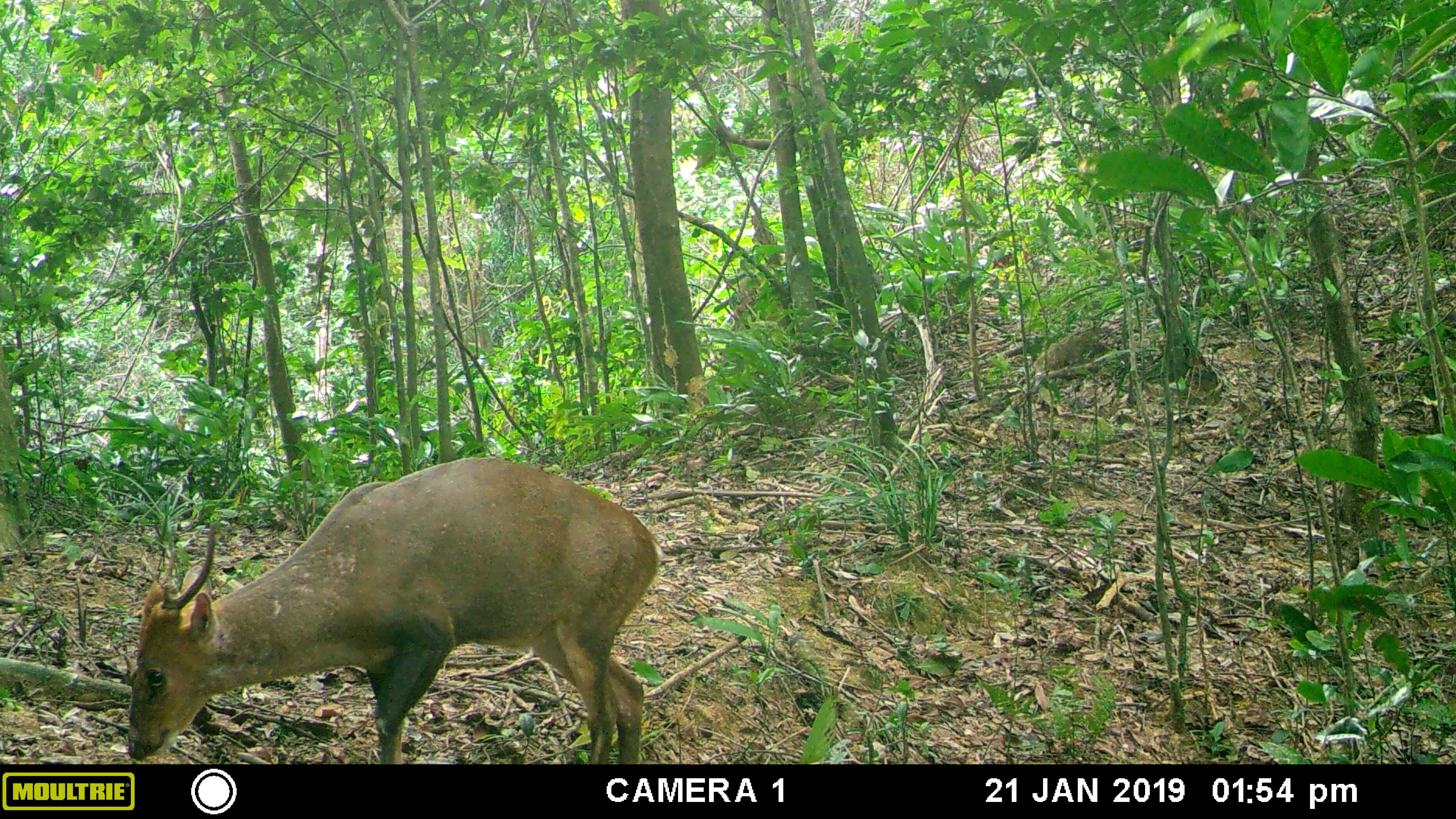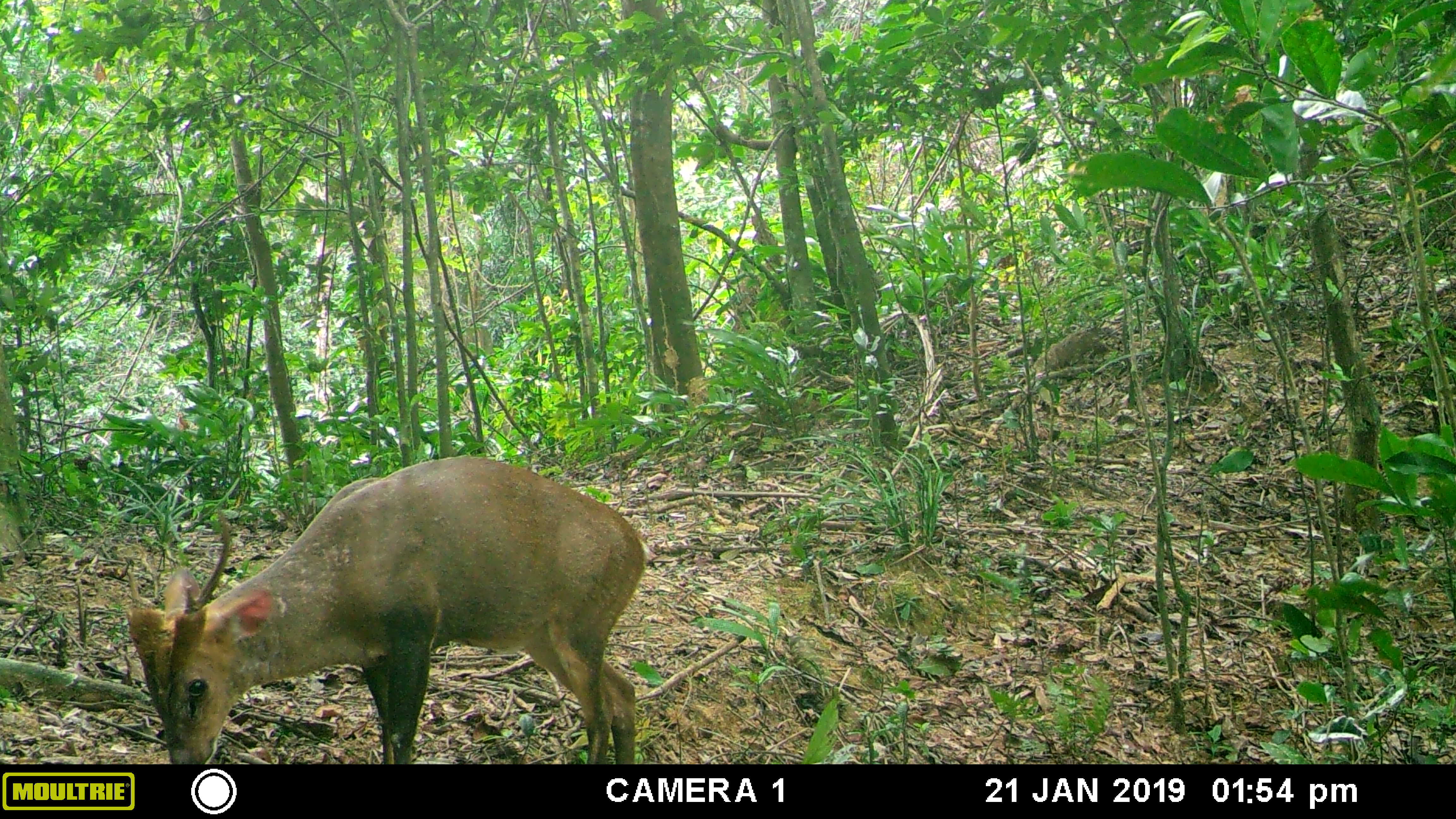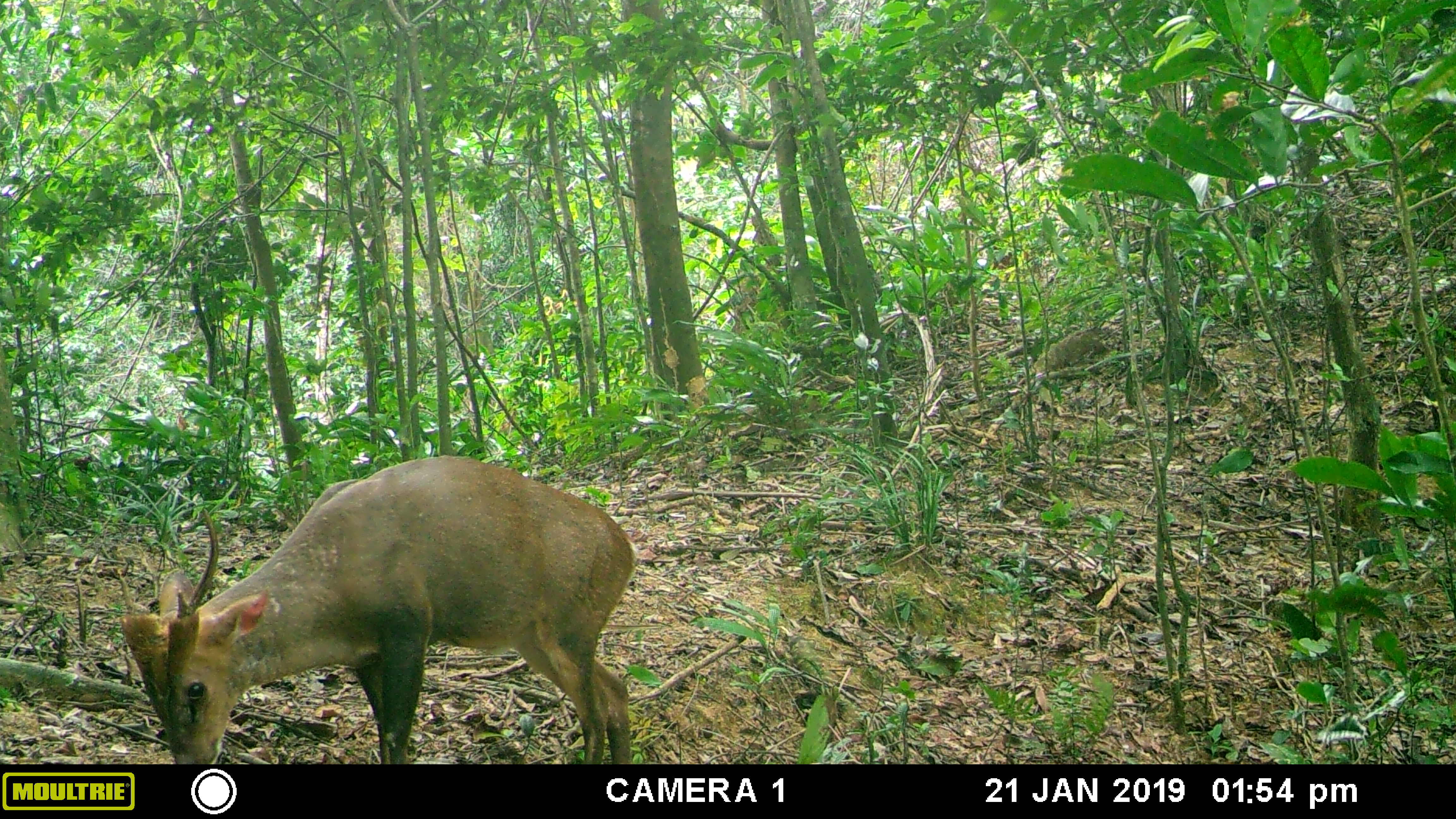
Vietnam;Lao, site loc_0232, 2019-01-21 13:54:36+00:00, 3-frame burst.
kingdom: Animalia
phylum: Chordata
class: Mammalia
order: Artiodactyla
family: Cervidae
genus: Muntiacus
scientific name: Muntiacus vuquangensis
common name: large-antlered muntjac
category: large antlered muntjac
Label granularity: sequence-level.